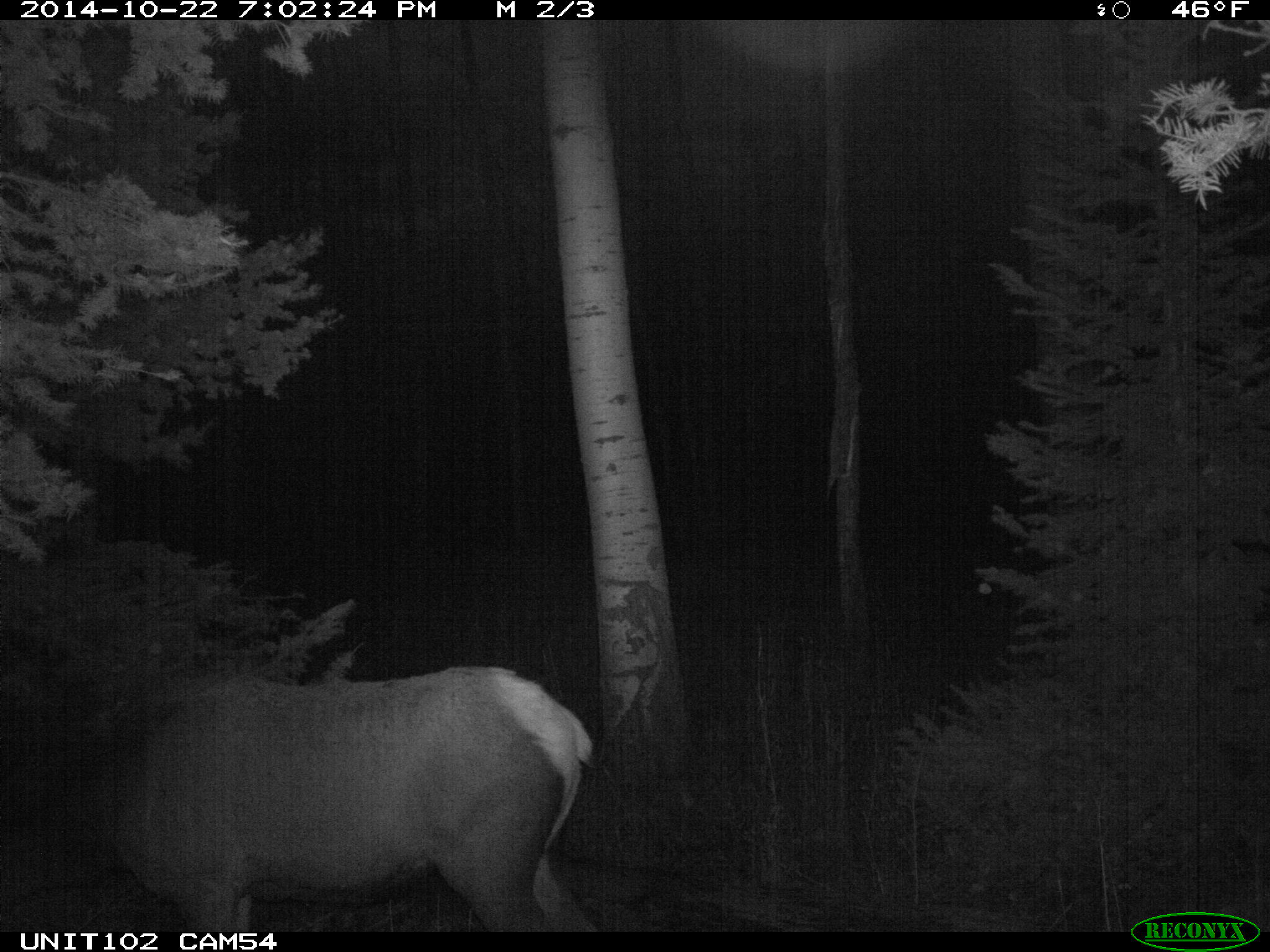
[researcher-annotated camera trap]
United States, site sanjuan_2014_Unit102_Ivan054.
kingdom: Animalia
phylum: Chordata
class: Mammalia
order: Artiodactyla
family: Cervidae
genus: Cervus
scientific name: Cervus elaphus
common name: red deer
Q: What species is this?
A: Cervus elaphus (red deer).